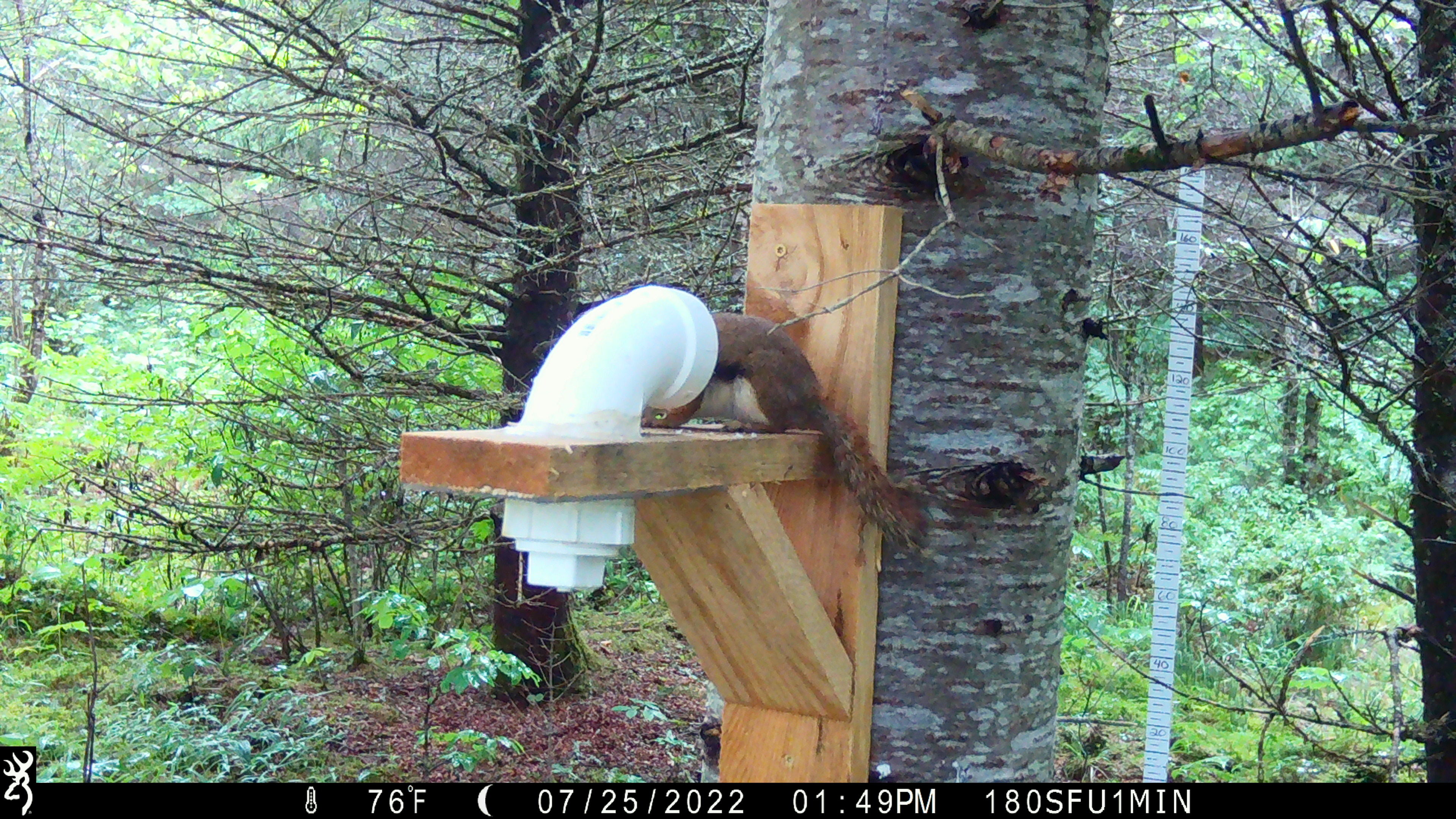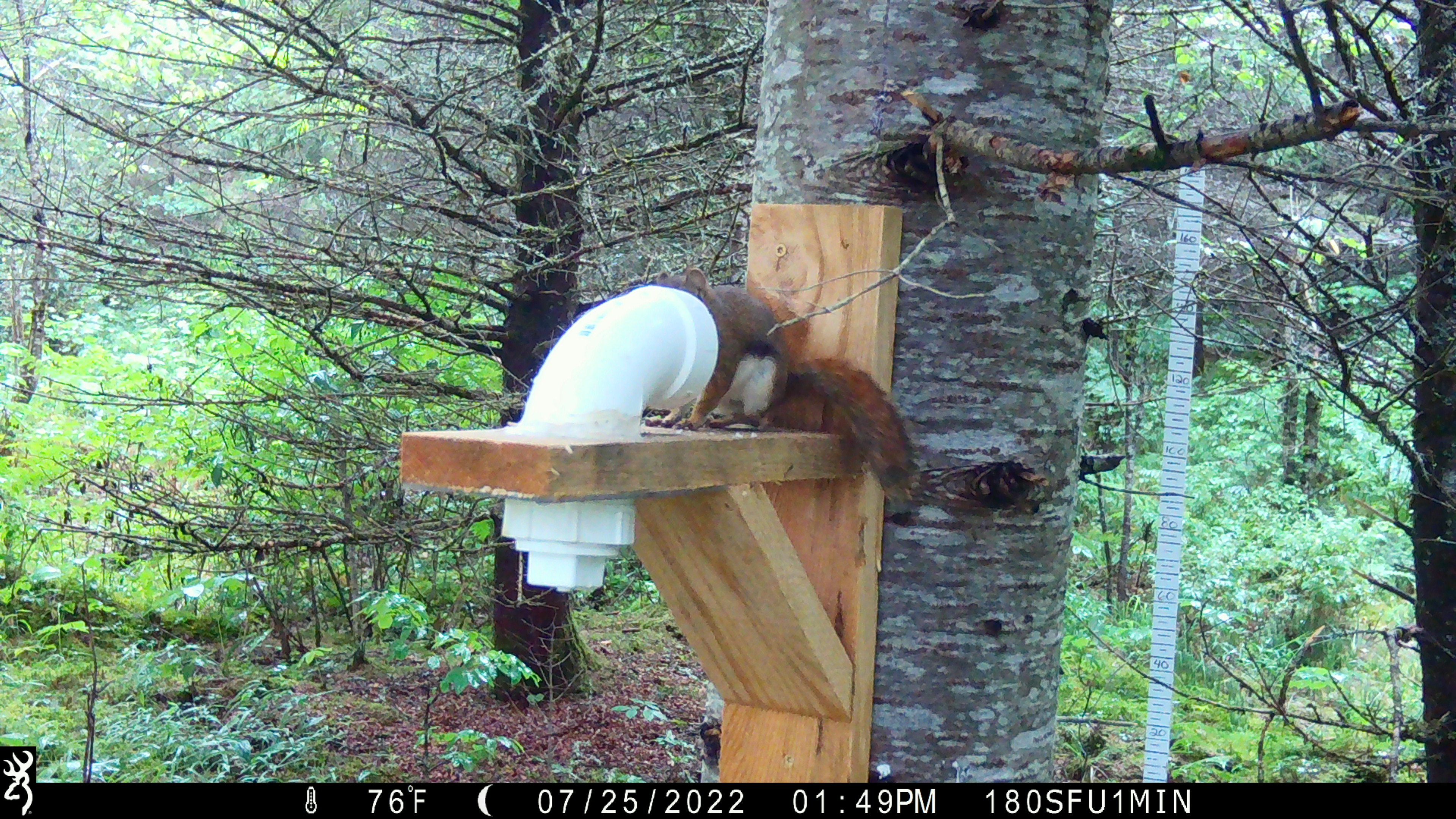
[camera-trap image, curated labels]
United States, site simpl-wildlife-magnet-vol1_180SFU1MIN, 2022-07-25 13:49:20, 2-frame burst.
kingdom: Animalia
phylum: Chordata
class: Mammalia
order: Rodentia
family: Sciuridae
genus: Tamiasciurus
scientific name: Tamiasciurus hudsonicus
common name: red squirrel